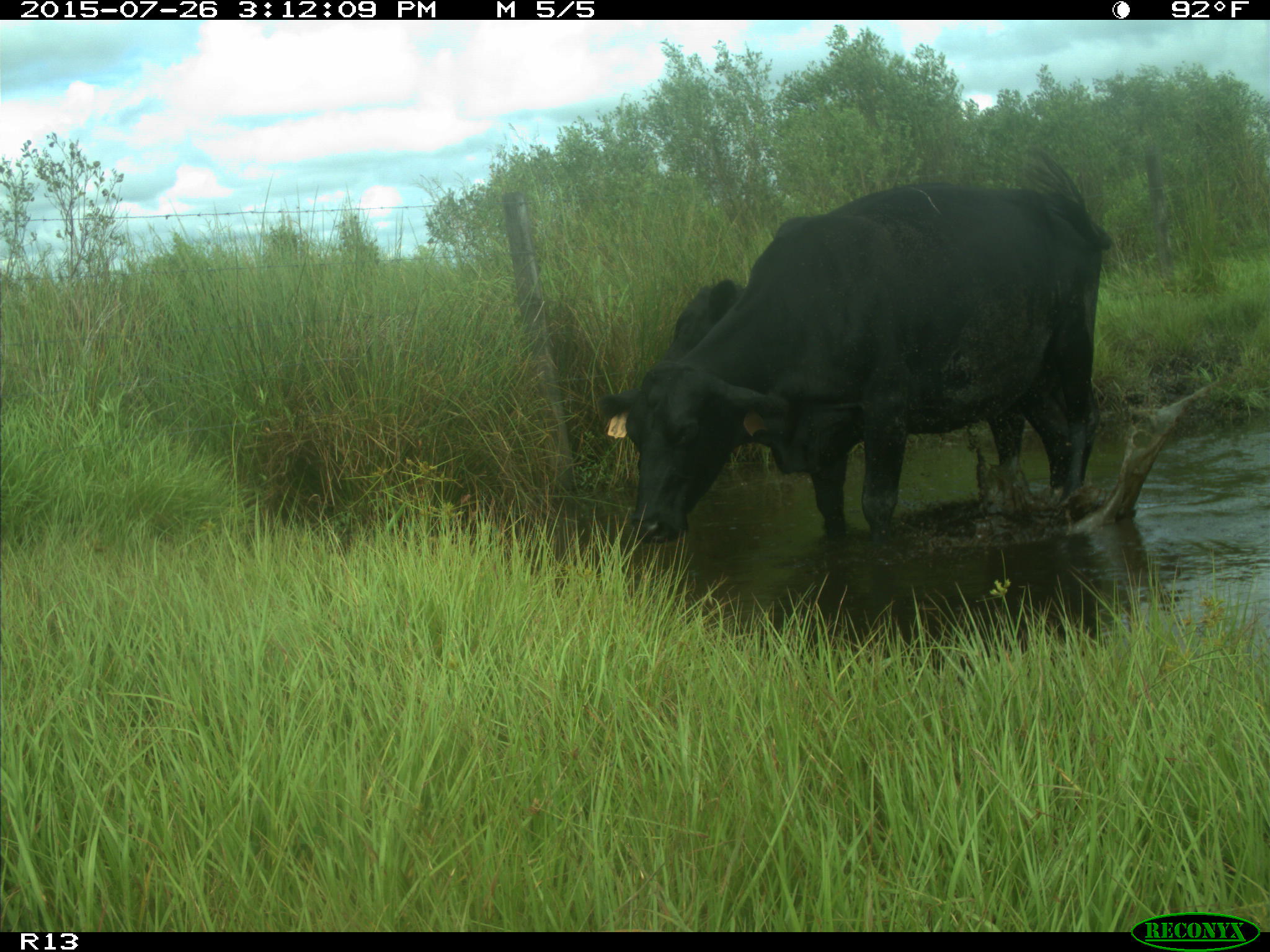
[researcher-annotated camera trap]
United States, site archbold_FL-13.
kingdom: Animalia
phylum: Chordata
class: Mammalia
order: Artiodactyla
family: Bovidae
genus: Bos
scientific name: Bos taurus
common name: domestic cow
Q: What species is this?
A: Bos taurus (domestic cow).